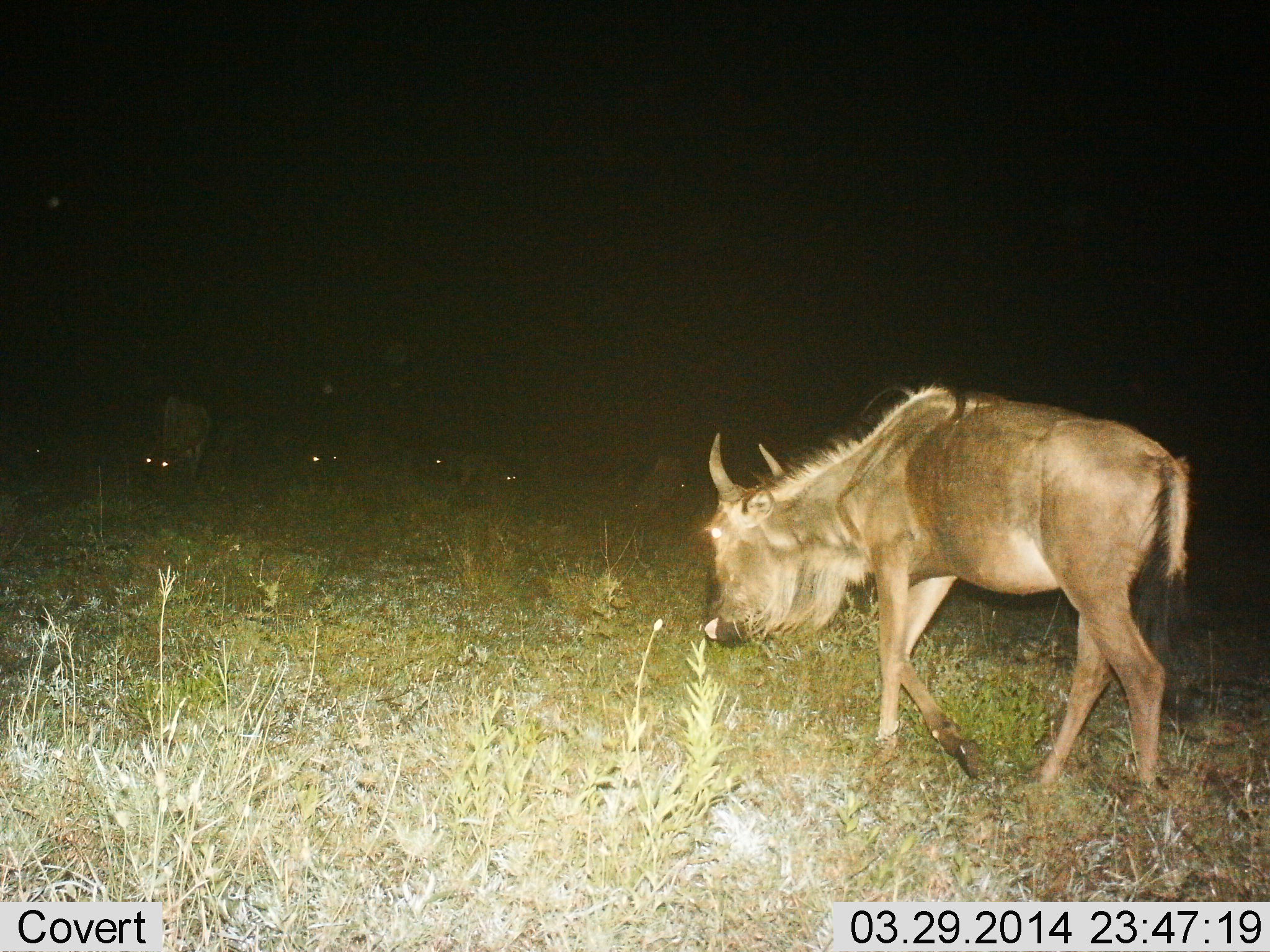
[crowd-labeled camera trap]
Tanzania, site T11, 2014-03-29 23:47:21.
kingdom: Animalia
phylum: Chordata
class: Mammalia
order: Artiodactyla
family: Bovidae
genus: Connochaetes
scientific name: Connochaetes taurinus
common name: blue wildebeest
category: wildebeest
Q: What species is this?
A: Wildebeest (blue wildebeest) (Connochaetes taurinus).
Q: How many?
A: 1.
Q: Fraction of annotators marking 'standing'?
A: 10%.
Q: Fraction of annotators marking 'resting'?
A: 0%.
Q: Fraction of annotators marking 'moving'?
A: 60%.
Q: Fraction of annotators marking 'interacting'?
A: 0%.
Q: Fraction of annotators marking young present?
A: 10%.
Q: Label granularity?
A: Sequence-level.